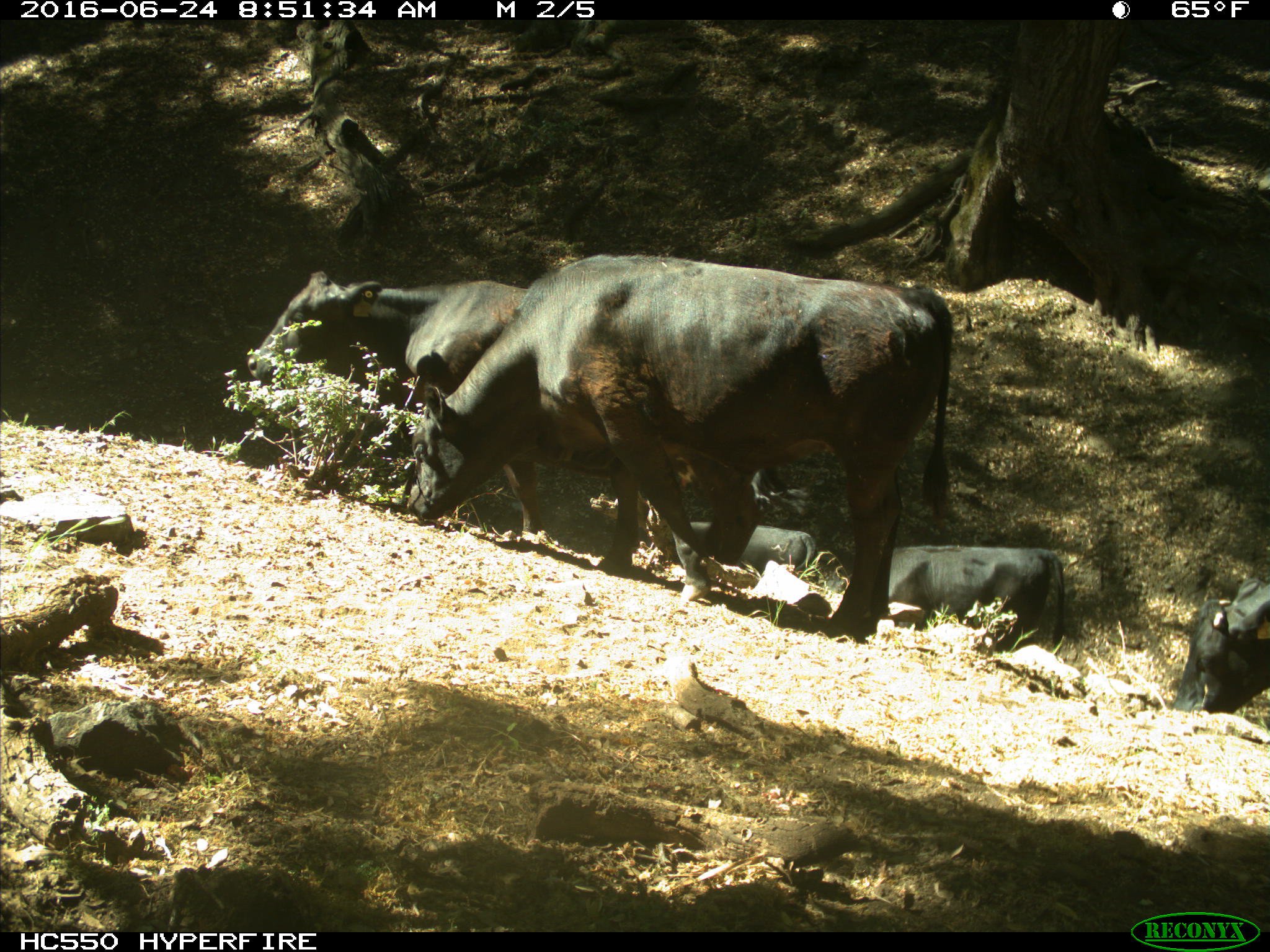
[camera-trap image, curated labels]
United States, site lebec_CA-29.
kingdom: Animalia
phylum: Chordata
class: Mammalia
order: Artiodactyla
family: Bovidae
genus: Bos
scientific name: Bos taurus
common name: domestic cow